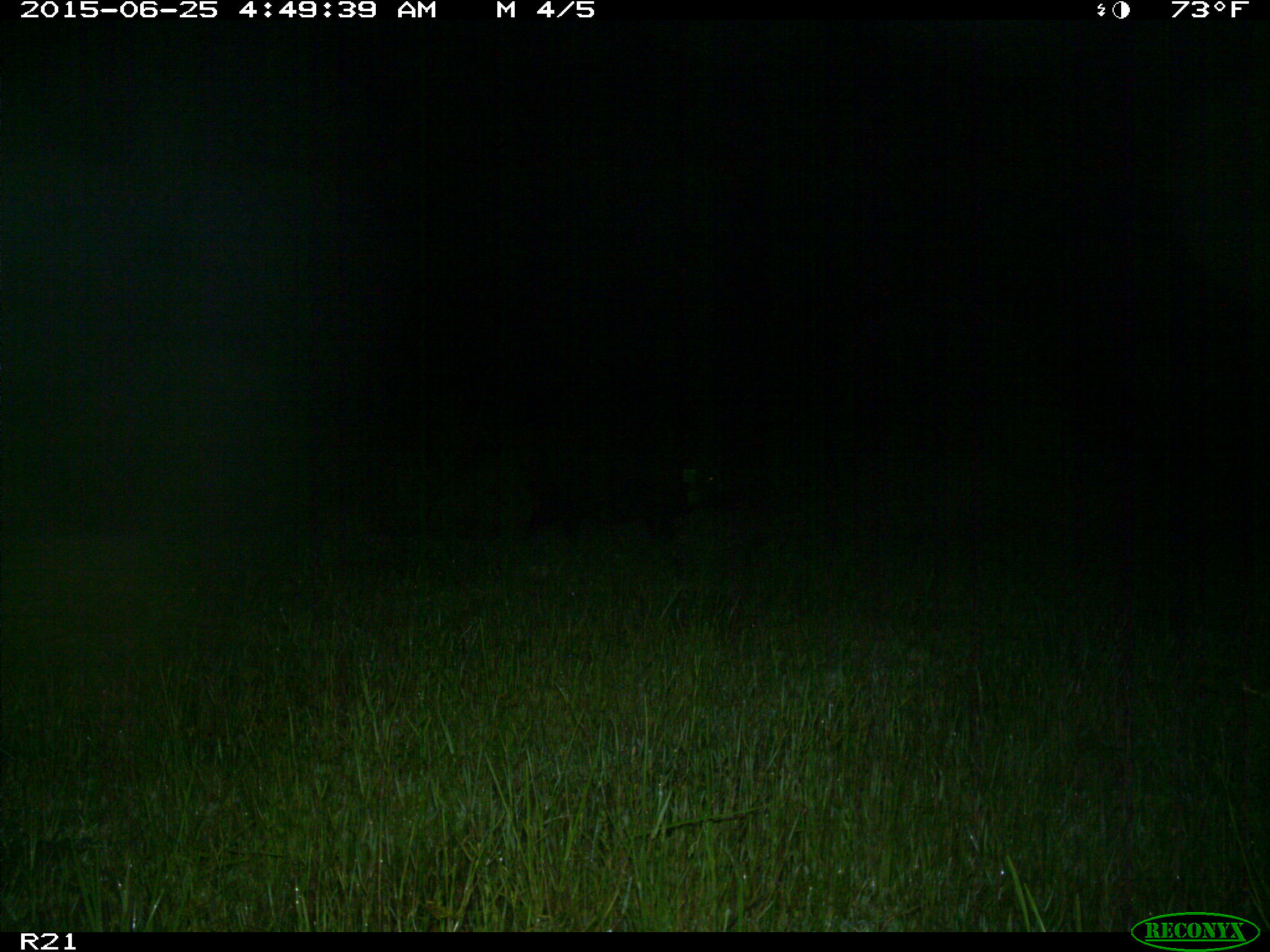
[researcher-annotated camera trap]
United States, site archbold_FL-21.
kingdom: Animalia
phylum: Chordata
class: Mammalia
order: Artiodactyla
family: Suidae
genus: Sus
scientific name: Sus scrofa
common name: wild boar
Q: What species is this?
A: Sus scrofa (wild boar).